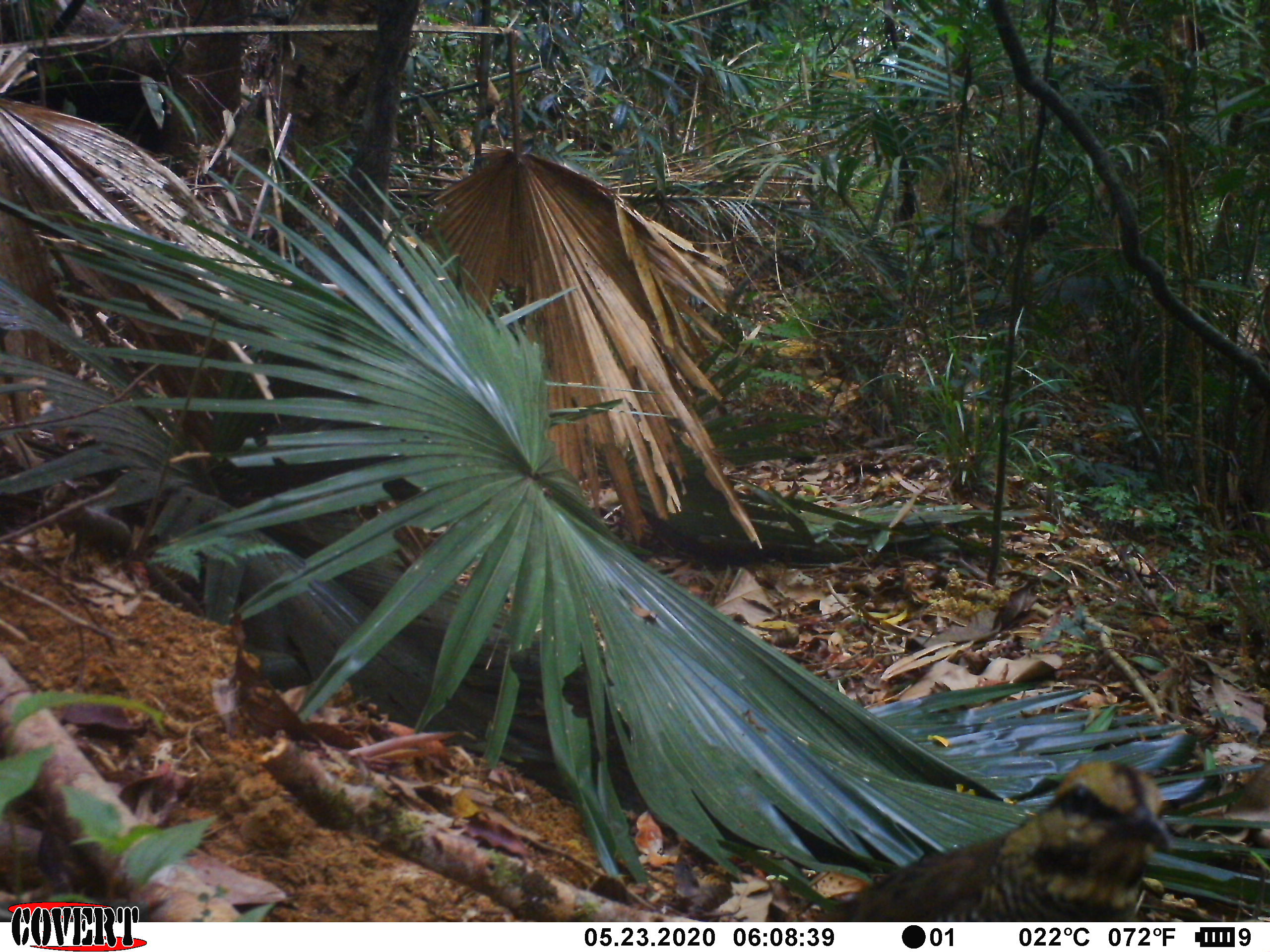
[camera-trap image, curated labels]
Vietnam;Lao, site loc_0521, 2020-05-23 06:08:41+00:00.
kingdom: Animalia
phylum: Chordata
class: Aves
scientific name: Aves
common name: bird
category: unidentified bird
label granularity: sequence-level